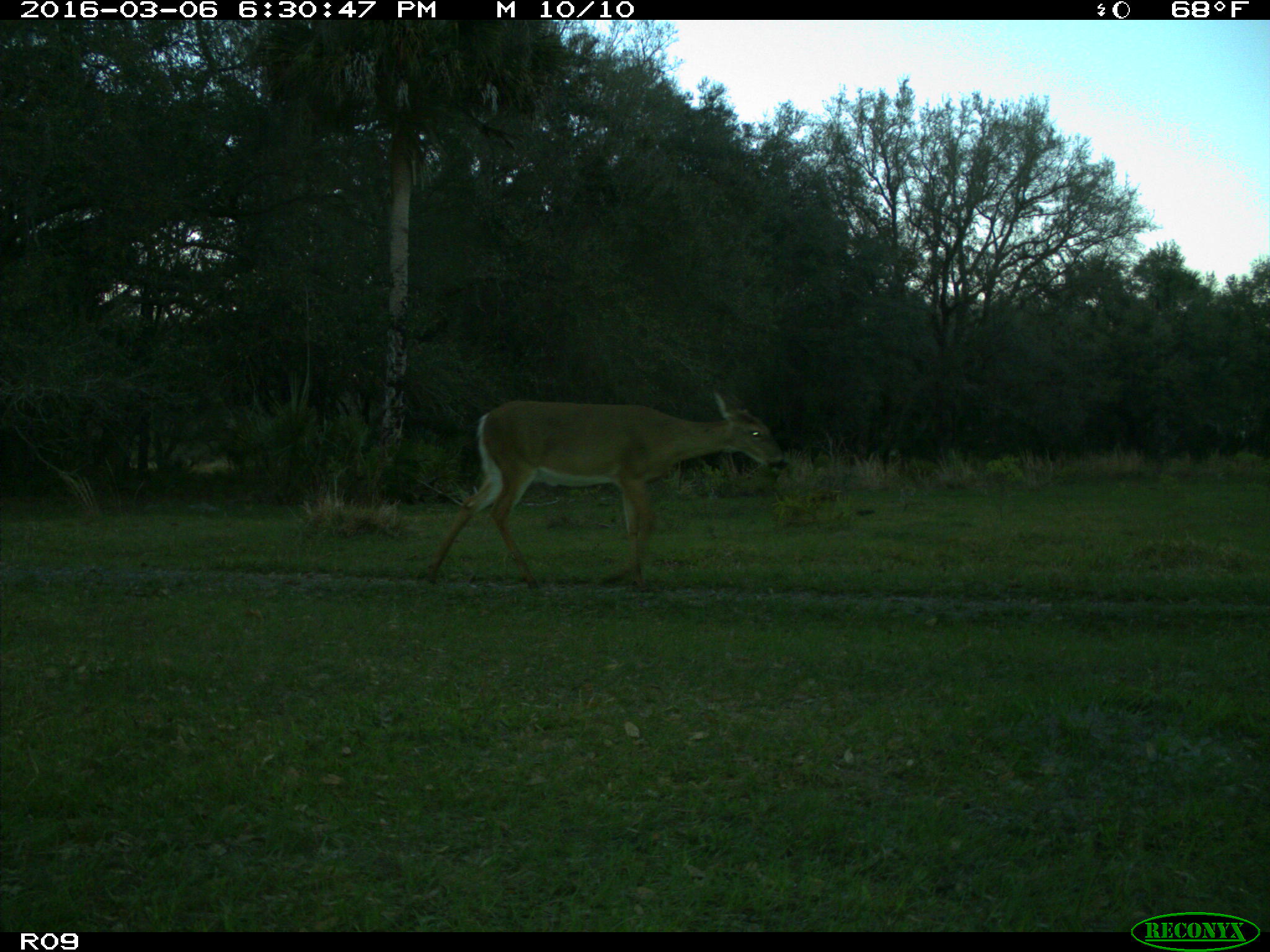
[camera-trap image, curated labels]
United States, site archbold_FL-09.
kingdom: Animalia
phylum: Chordata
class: Mammalia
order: Artiodactyla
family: Cervidae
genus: Odocoileus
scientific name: Odocoileus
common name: deer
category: unidentified deer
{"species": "unidentified deer (deer) (Odocoileus)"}